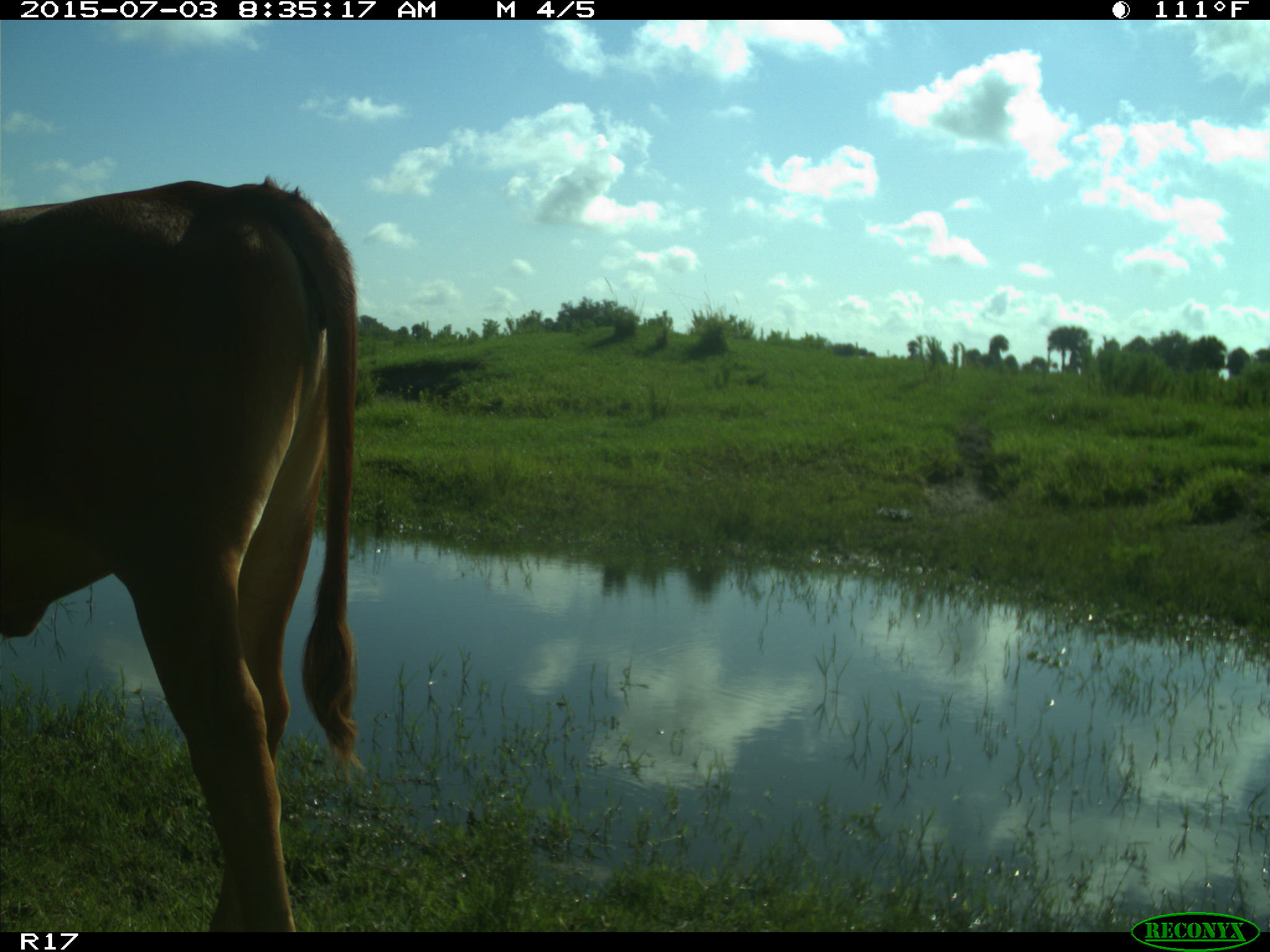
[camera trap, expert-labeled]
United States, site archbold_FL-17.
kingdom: Animalia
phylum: Chordata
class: Mammalia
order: Artiodactyla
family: Bovidae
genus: Bos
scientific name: Bos taurus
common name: domestic cow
Bos taurus (domestic cow).